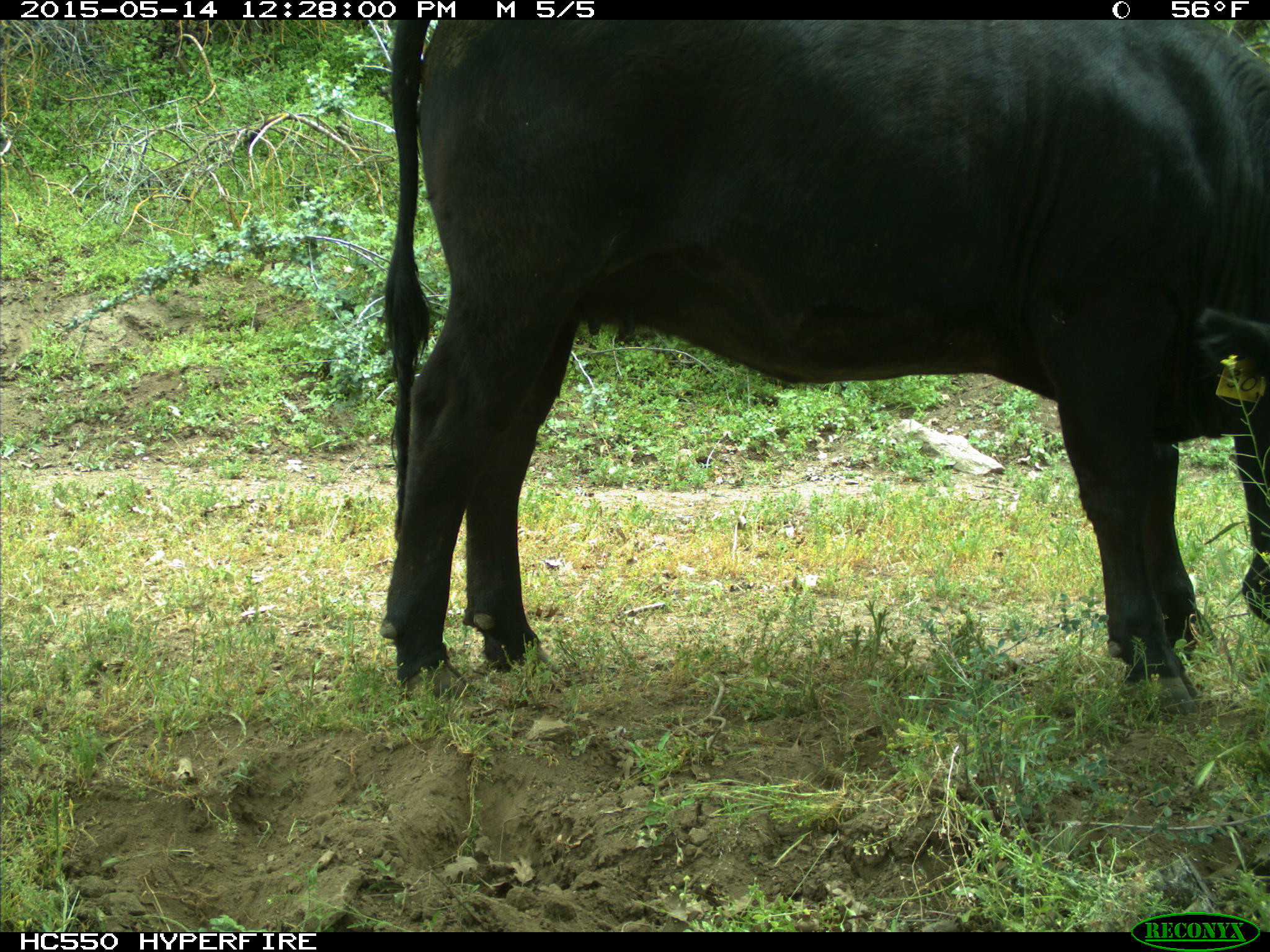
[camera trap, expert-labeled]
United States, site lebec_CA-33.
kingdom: Animalia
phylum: Chordata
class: Mammalia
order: Artiodactyla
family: Bovidae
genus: Bos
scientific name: Bos taurus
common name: domestic cow